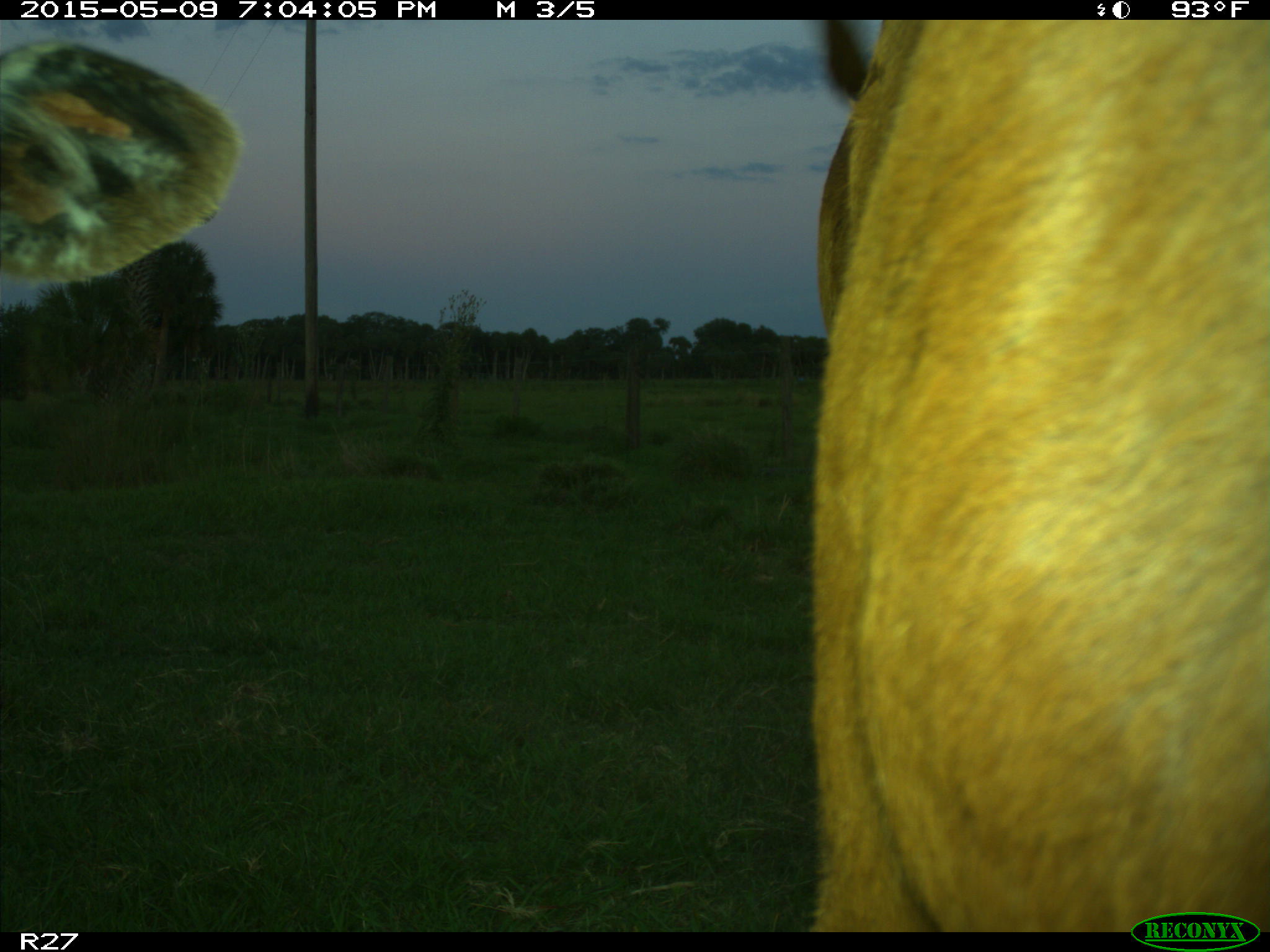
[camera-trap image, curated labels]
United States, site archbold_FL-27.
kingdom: Animalia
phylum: Chordata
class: Mammalia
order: Artiodactyla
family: Bovidae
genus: Bos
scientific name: Bos taurus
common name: domestic cow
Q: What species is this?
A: Bos taurus (domestic cow).